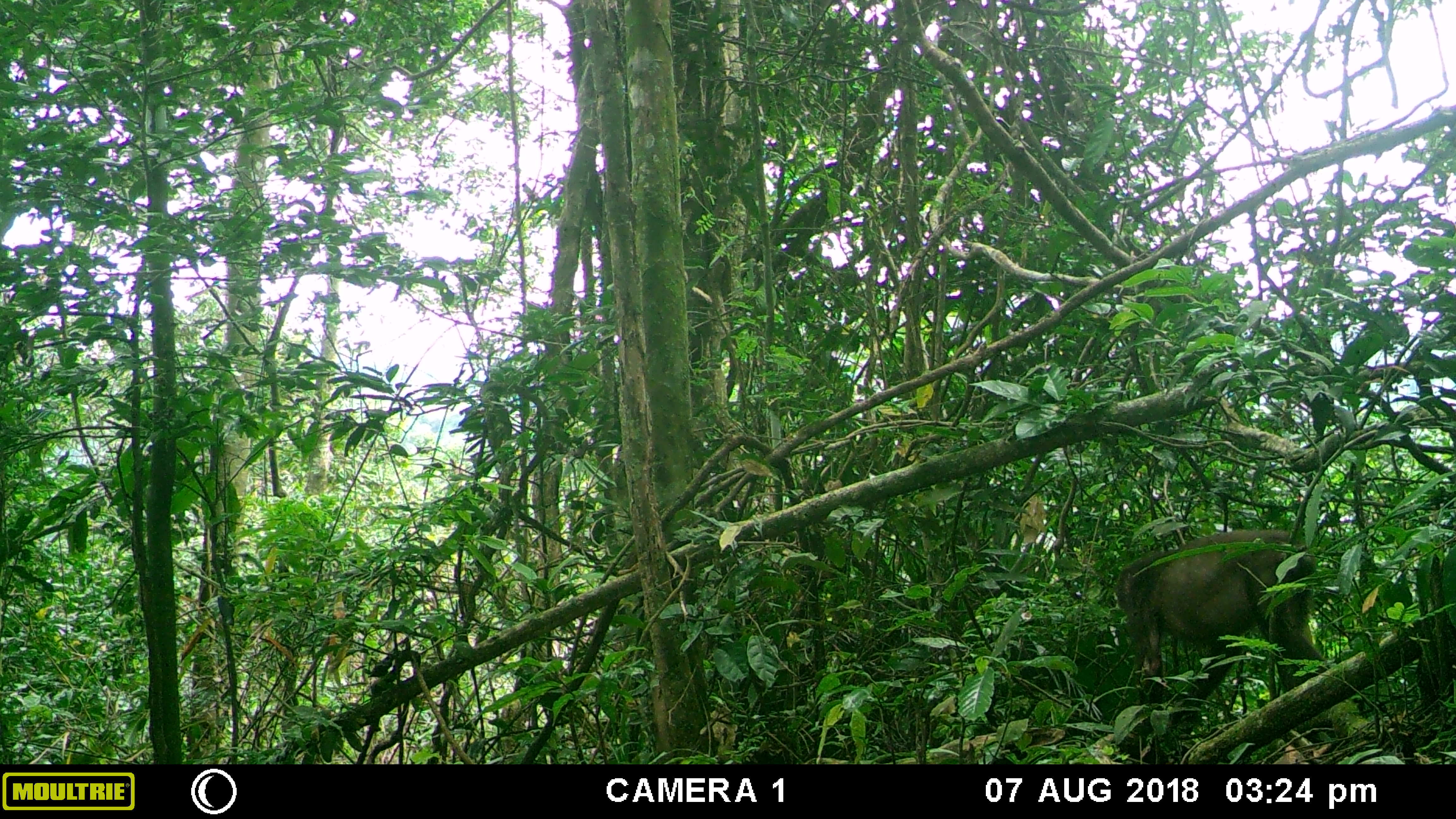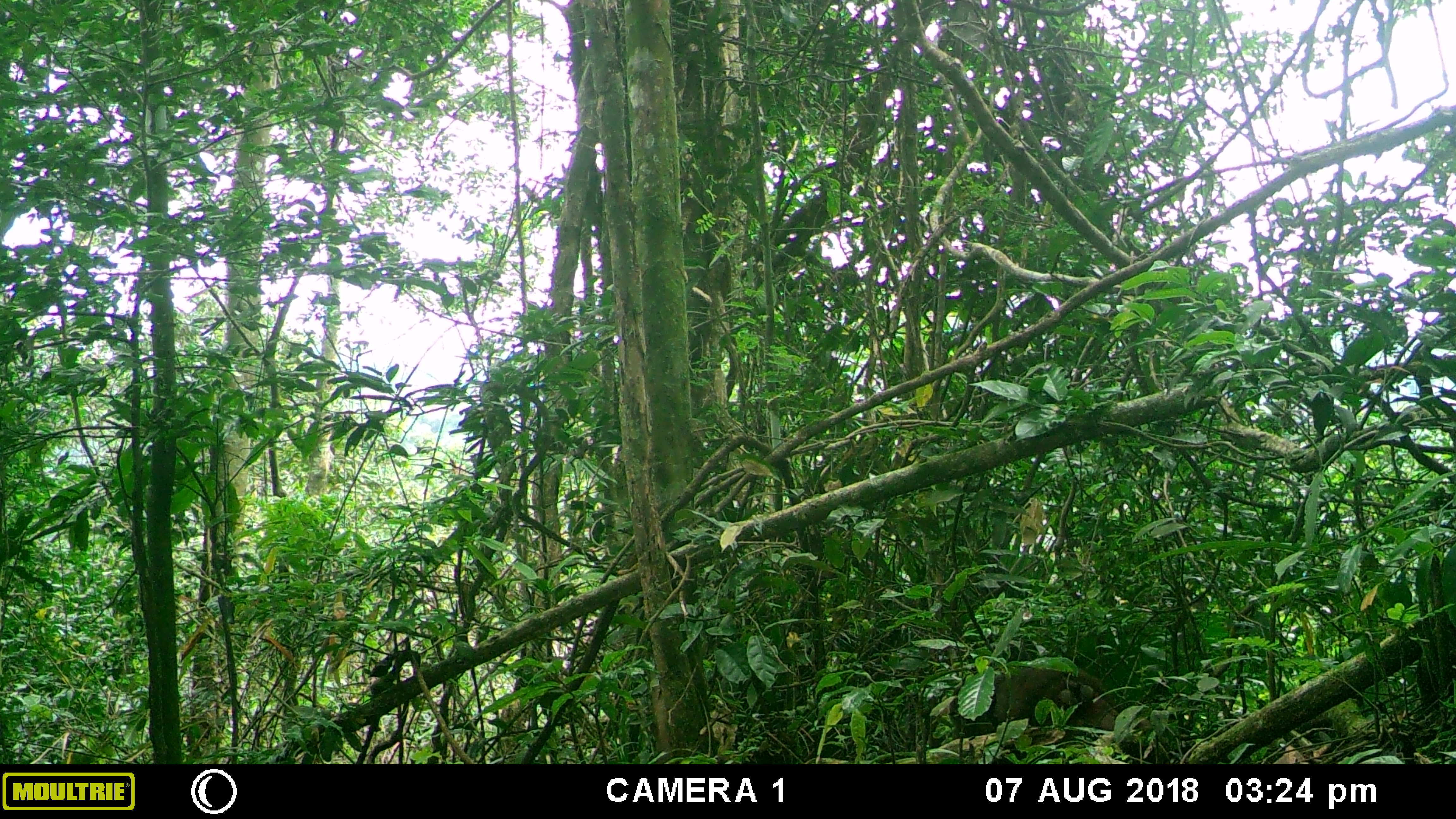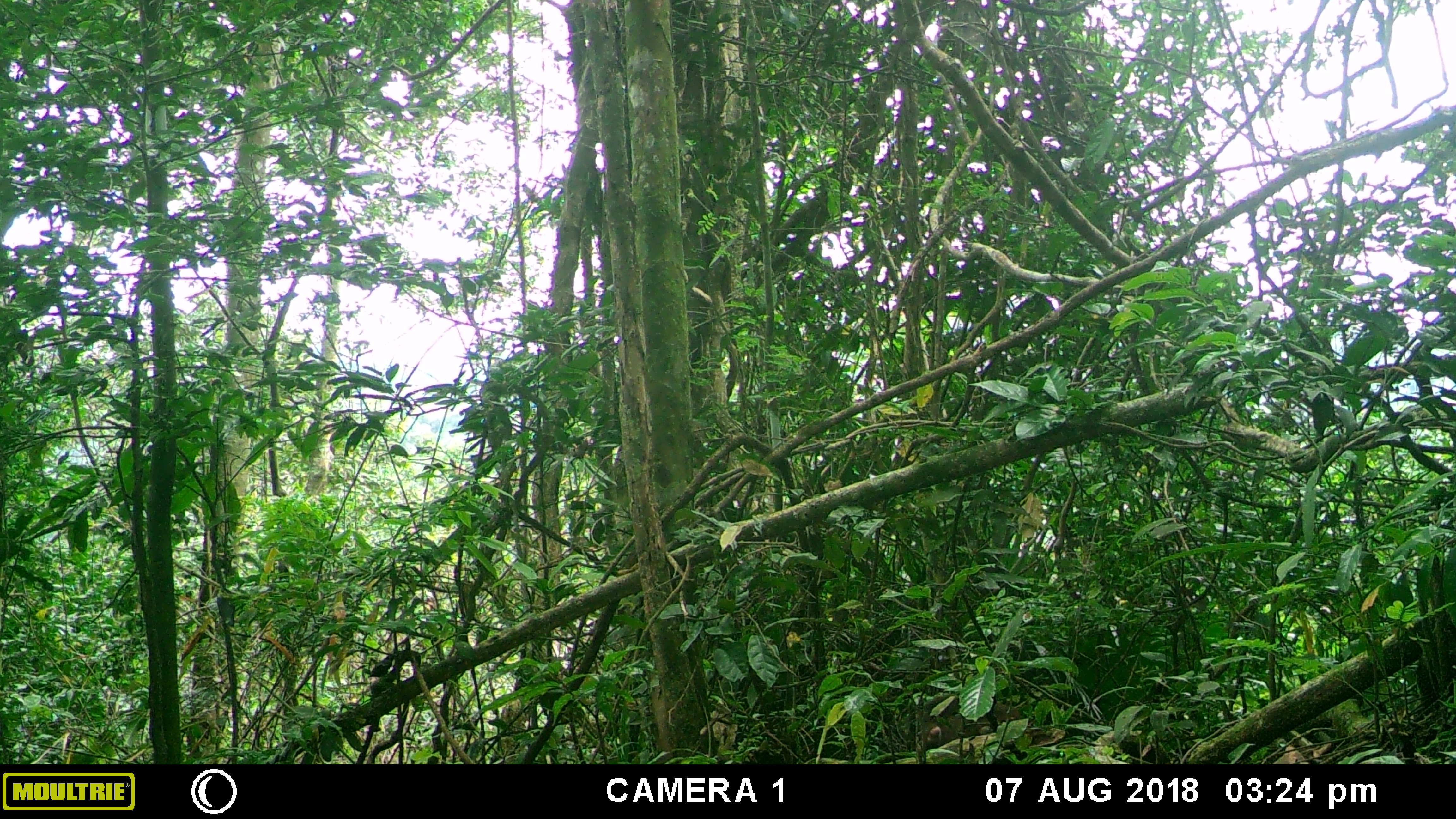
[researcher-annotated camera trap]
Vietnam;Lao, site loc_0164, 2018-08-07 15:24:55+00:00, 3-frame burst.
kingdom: Animalia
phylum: Chordata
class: Mammalia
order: Primates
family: Cercopithecidae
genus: Macaca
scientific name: Macaca arctoides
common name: stump-tailed macaque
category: stump tailed macaque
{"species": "stump tailed macaque (stump-tailed macaque) (Macaca arctoides)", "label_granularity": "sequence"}